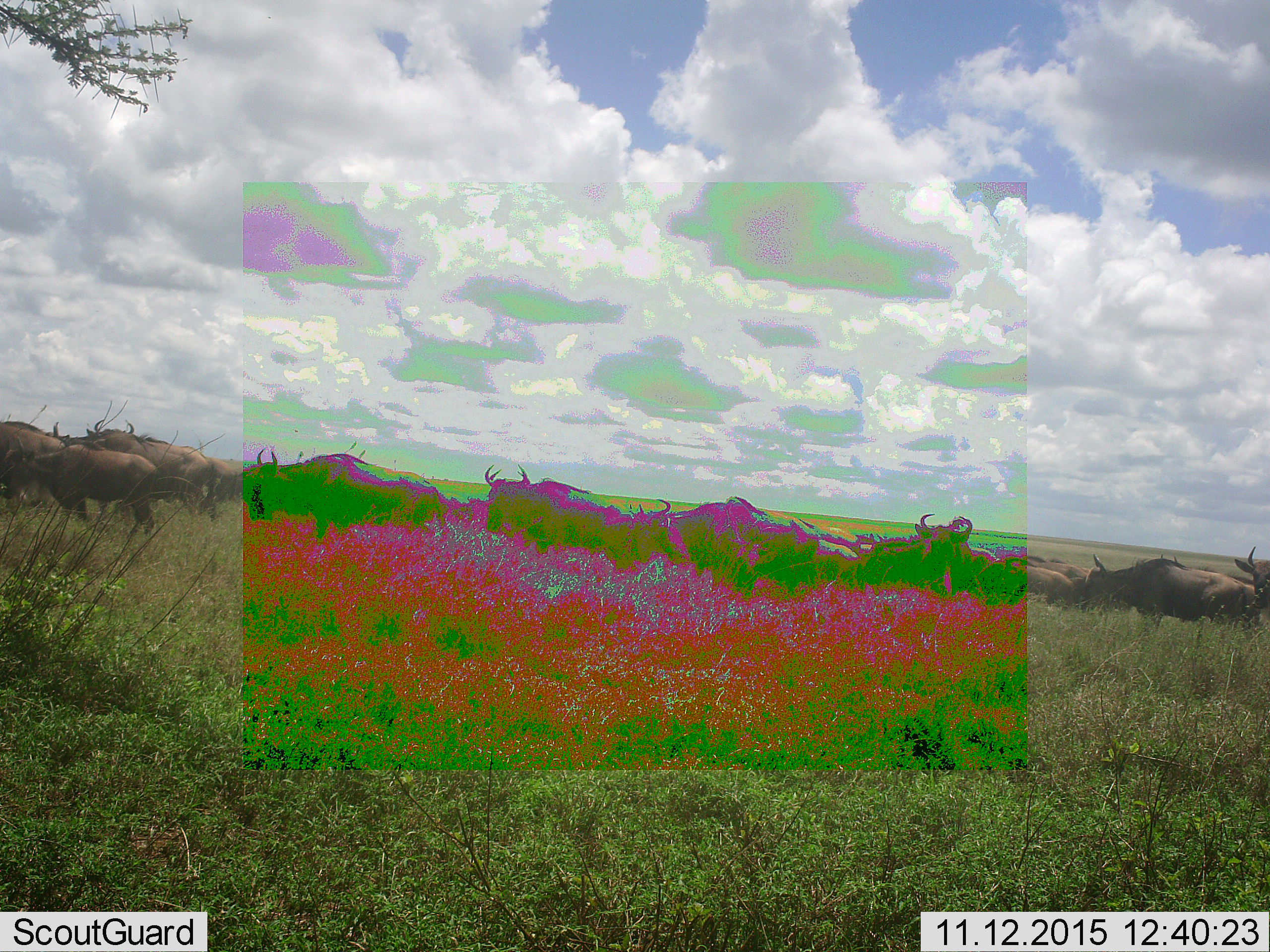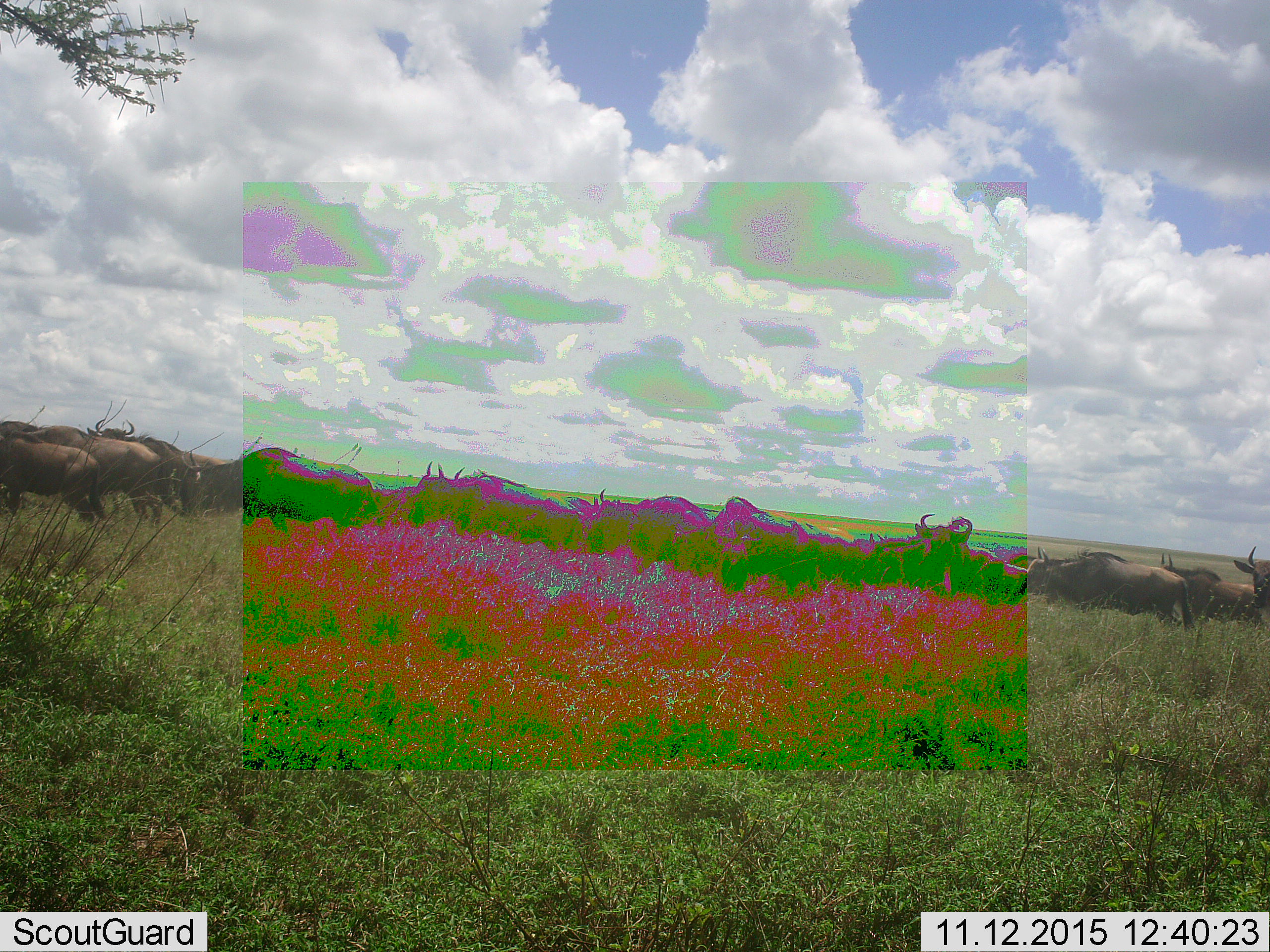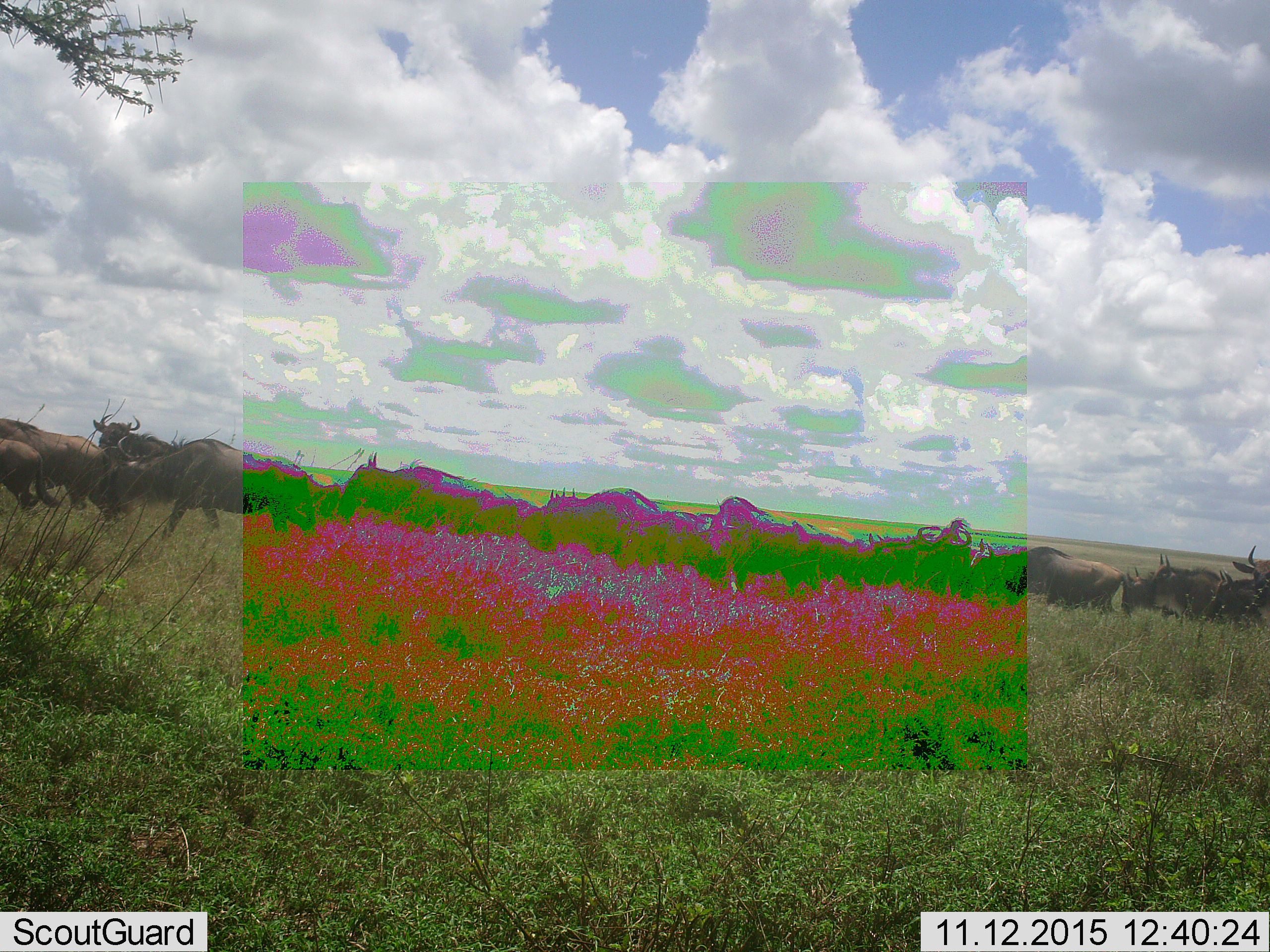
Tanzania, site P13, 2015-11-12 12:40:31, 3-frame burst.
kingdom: Animalia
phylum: Chordata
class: Mammalia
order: Artiodactyla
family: Bovidae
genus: Connochaetes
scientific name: Connochaetes taurinus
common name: blue wildebeest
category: wildebeest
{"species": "wildebeest (blue wildebeest) (Connochaetes taurinus)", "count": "11-50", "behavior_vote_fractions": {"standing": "14%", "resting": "0%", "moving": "100%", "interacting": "14%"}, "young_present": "0%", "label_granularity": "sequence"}